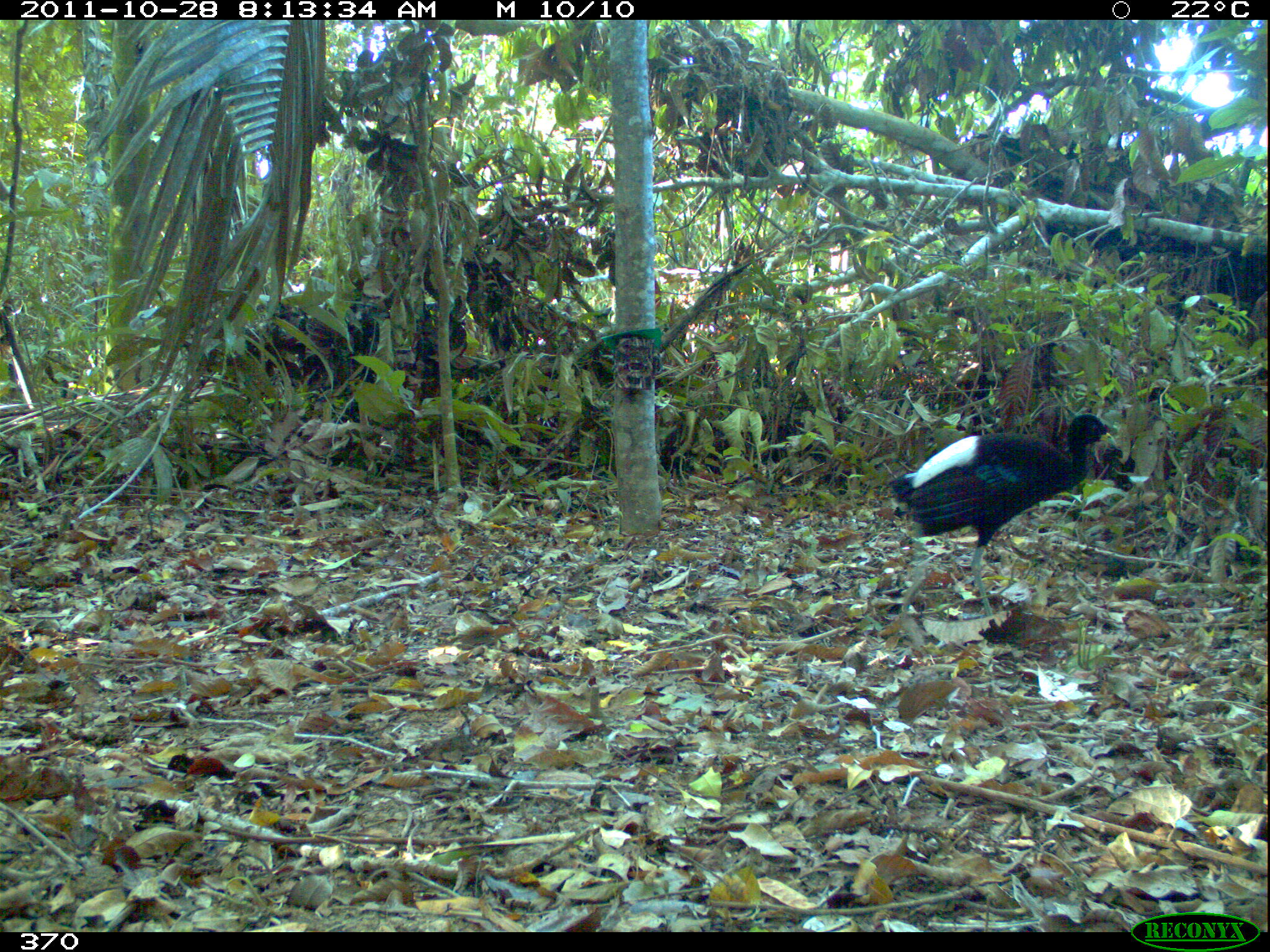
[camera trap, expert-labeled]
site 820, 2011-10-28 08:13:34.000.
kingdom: Animalia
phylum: Chordata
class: Aves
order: Gruiformes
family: Psophiidae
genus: Psophia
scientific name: Psophia leucoptera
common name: pale-winged trumpeter